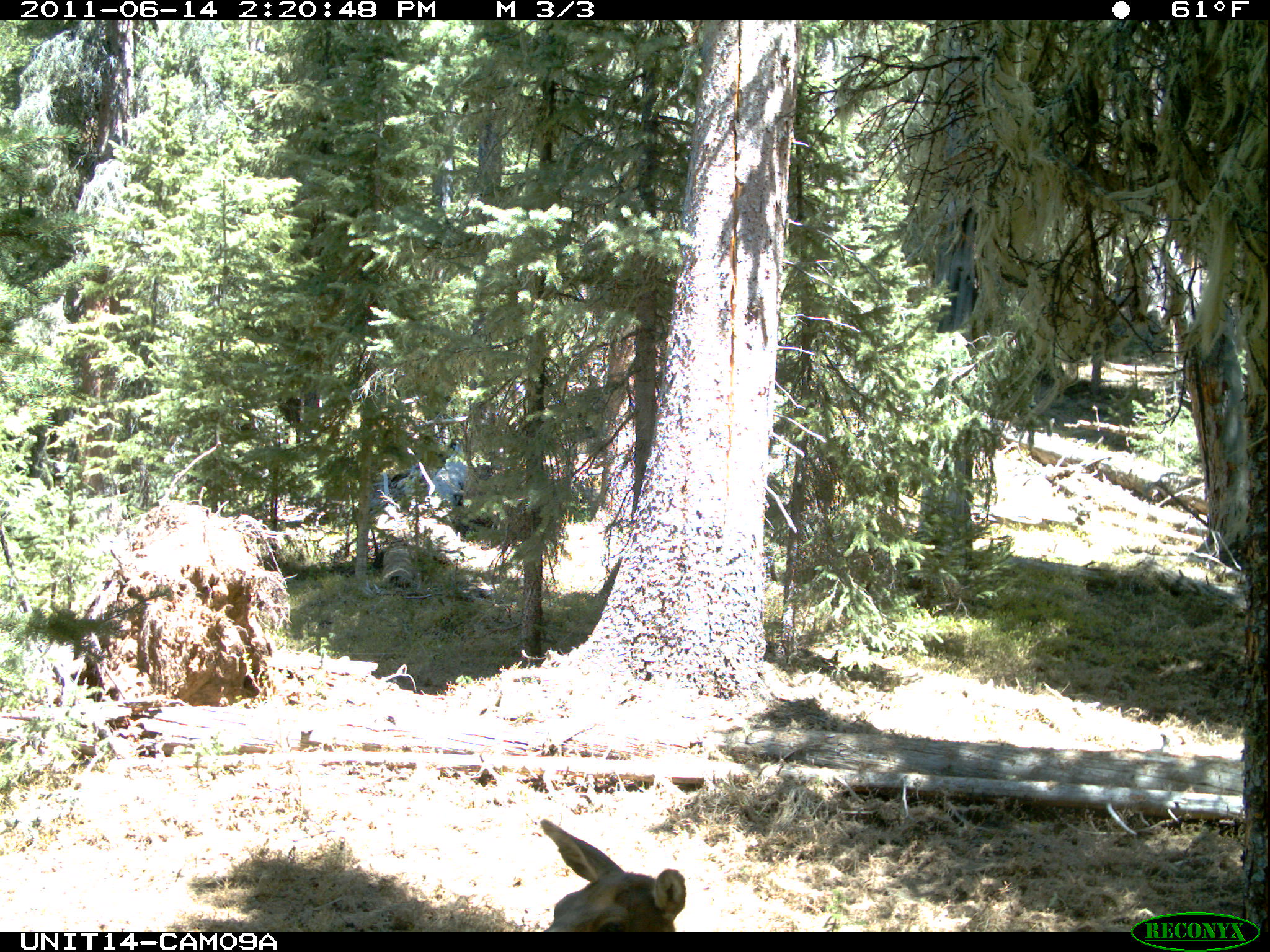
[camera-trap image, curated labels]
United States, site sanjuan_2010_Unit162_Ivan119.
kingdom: Animalia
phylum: Chordata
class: Mammalia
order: Artiodactyla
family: Cervidae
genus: Cervus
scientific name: Cervus elaphus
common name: red deer